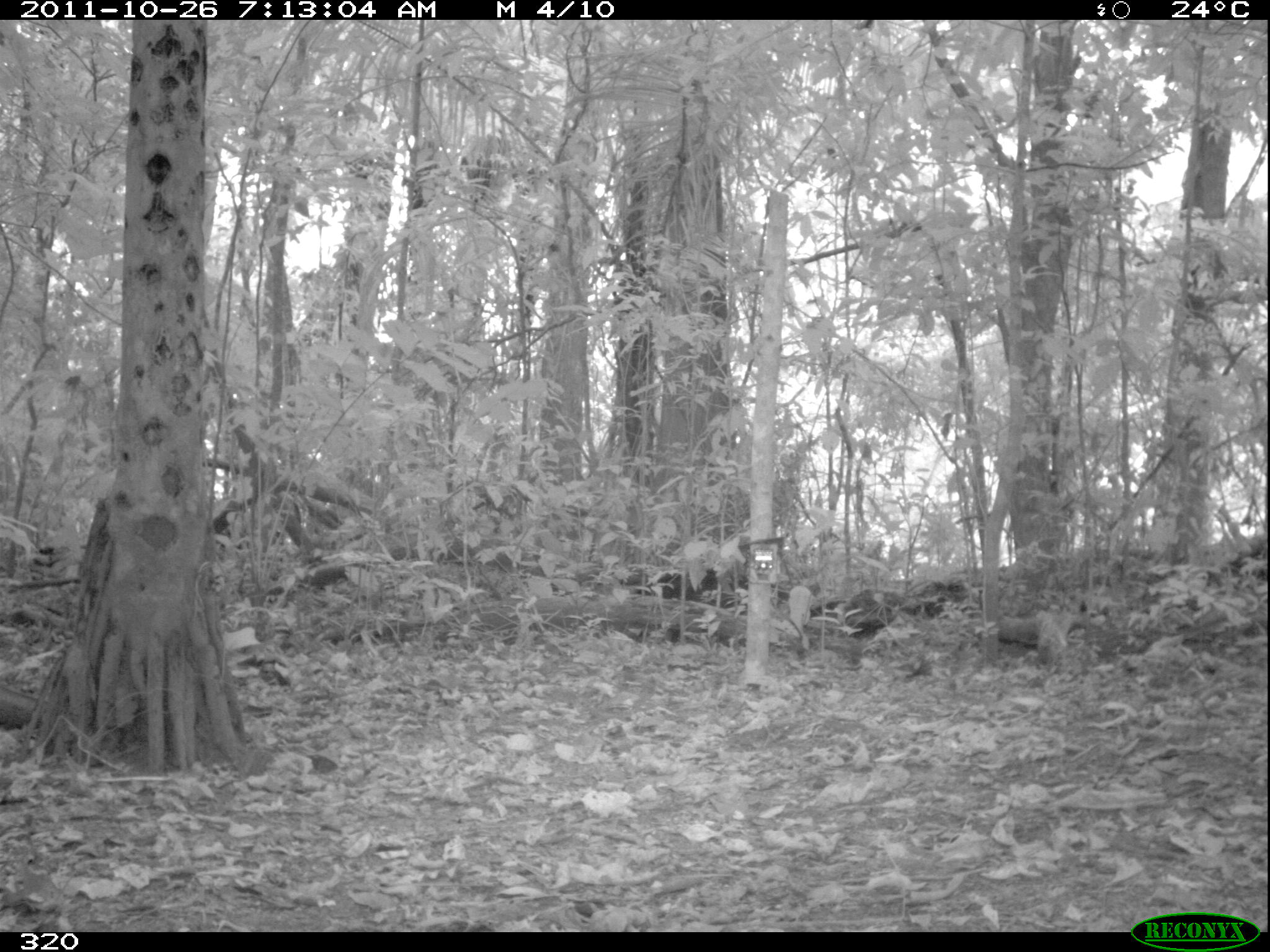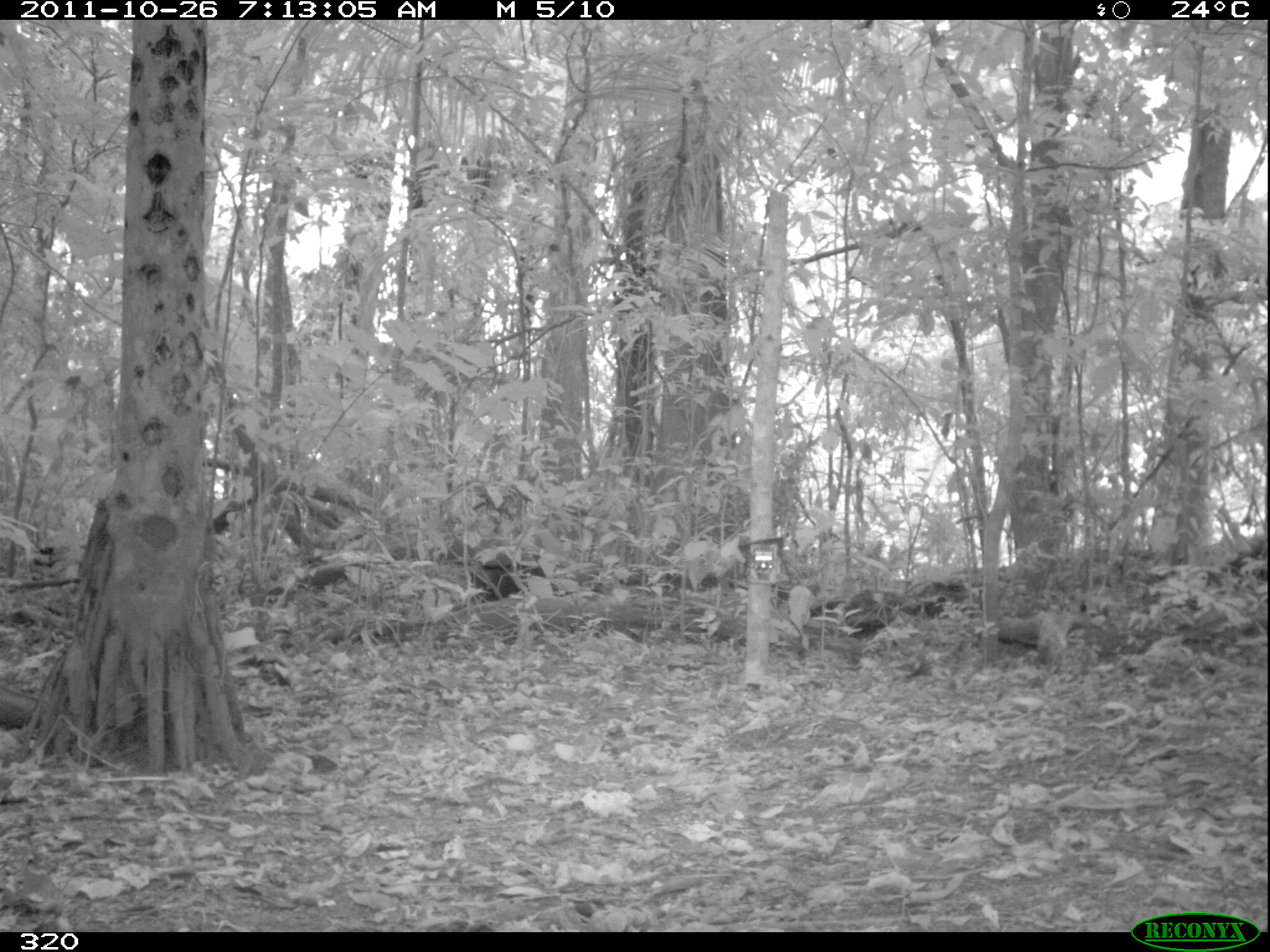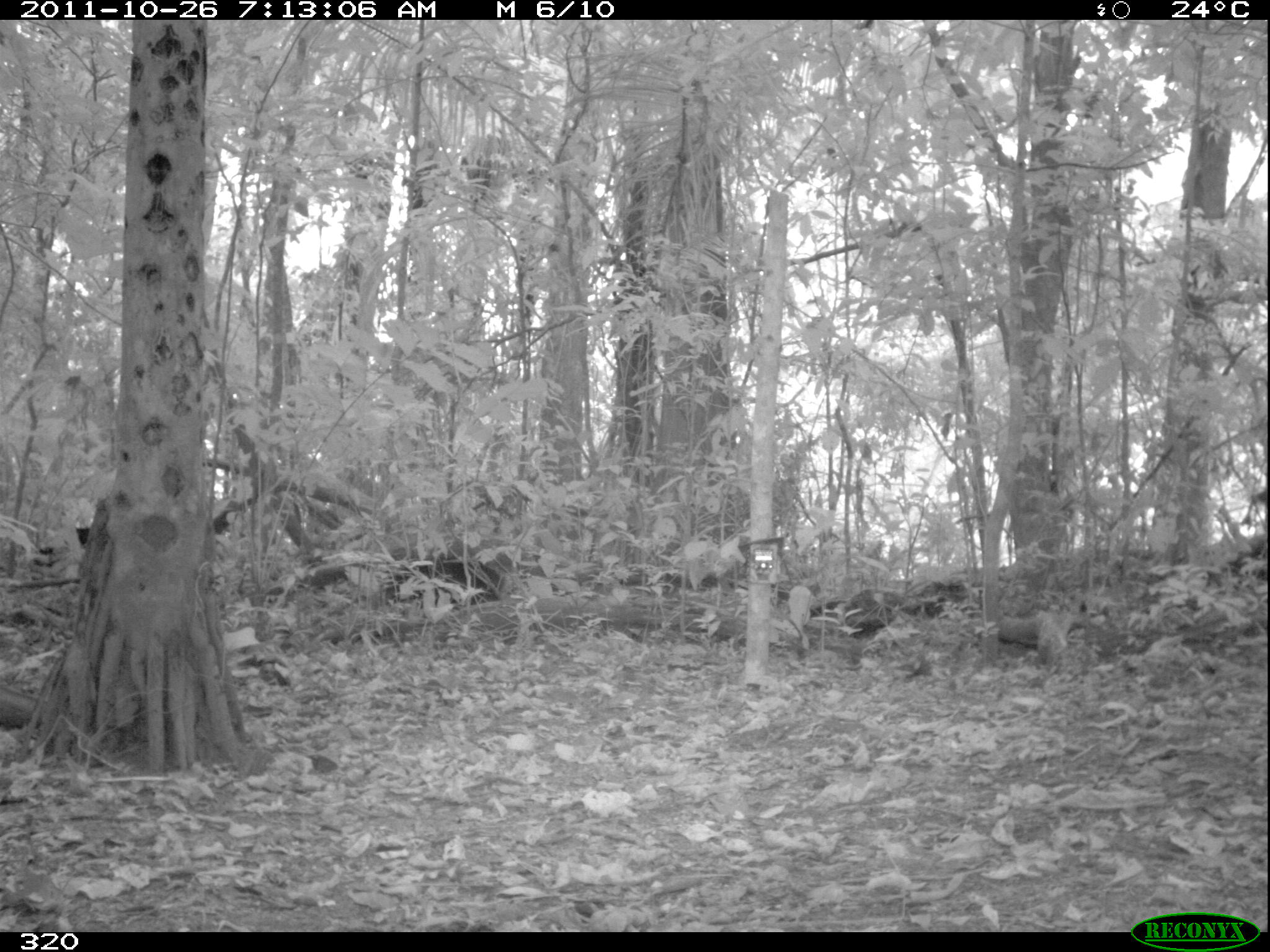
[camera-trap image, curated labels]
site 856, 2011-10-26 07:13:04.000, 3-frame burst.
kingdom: Animalia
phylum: Chordata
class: Mammalia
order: Artiodactyla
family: Tayassuidae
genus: Tayassu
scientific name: Tayassu pecari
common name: white-lipped peccary